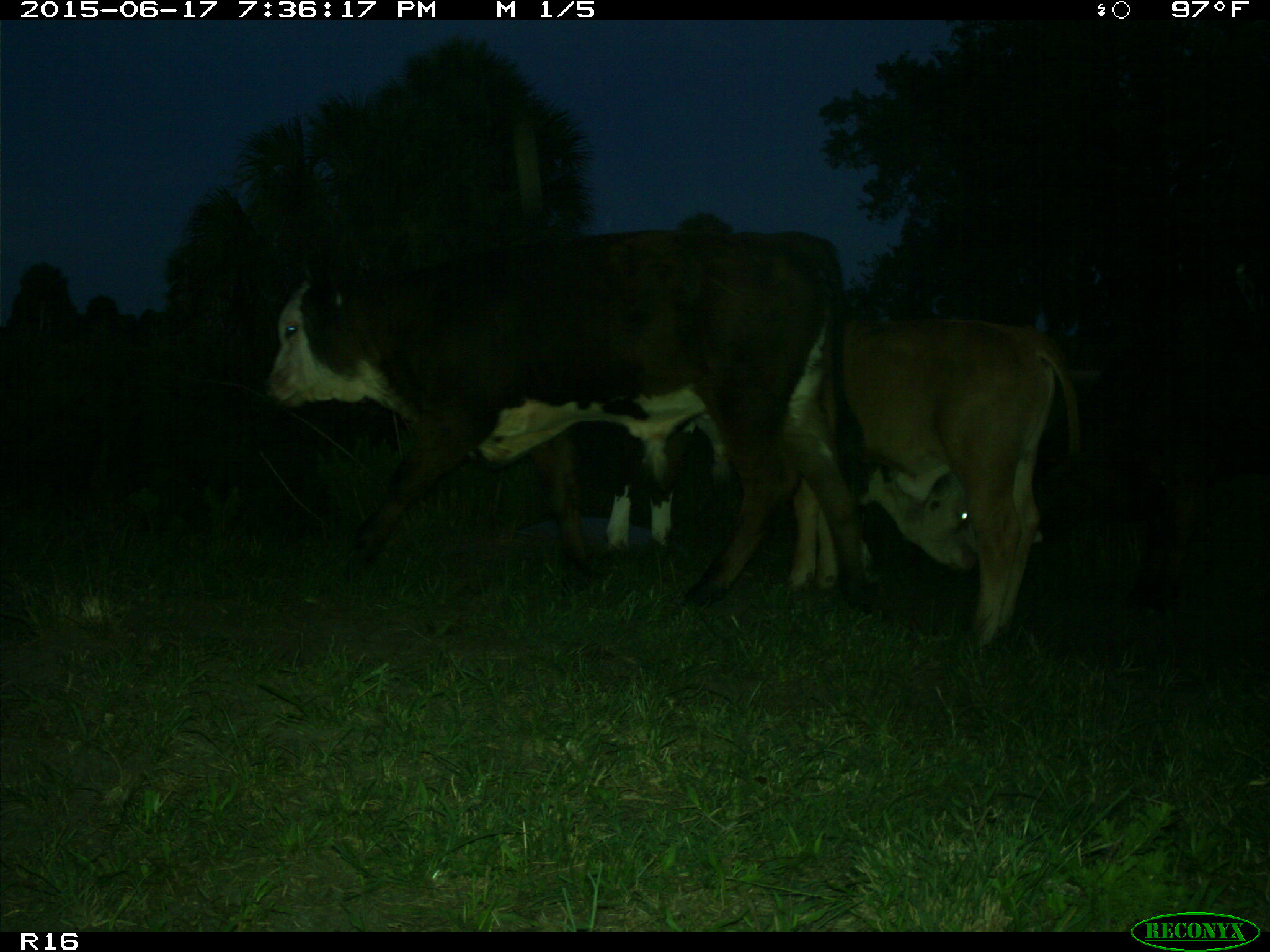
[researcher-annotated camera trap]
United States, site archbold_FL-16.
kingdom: Animalia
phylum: Chordata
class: Mammalia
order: Artiodactyla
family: Bovidae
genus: Bos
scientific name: Bos taurus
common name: domestic cow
Bos taurus (domestic cow).